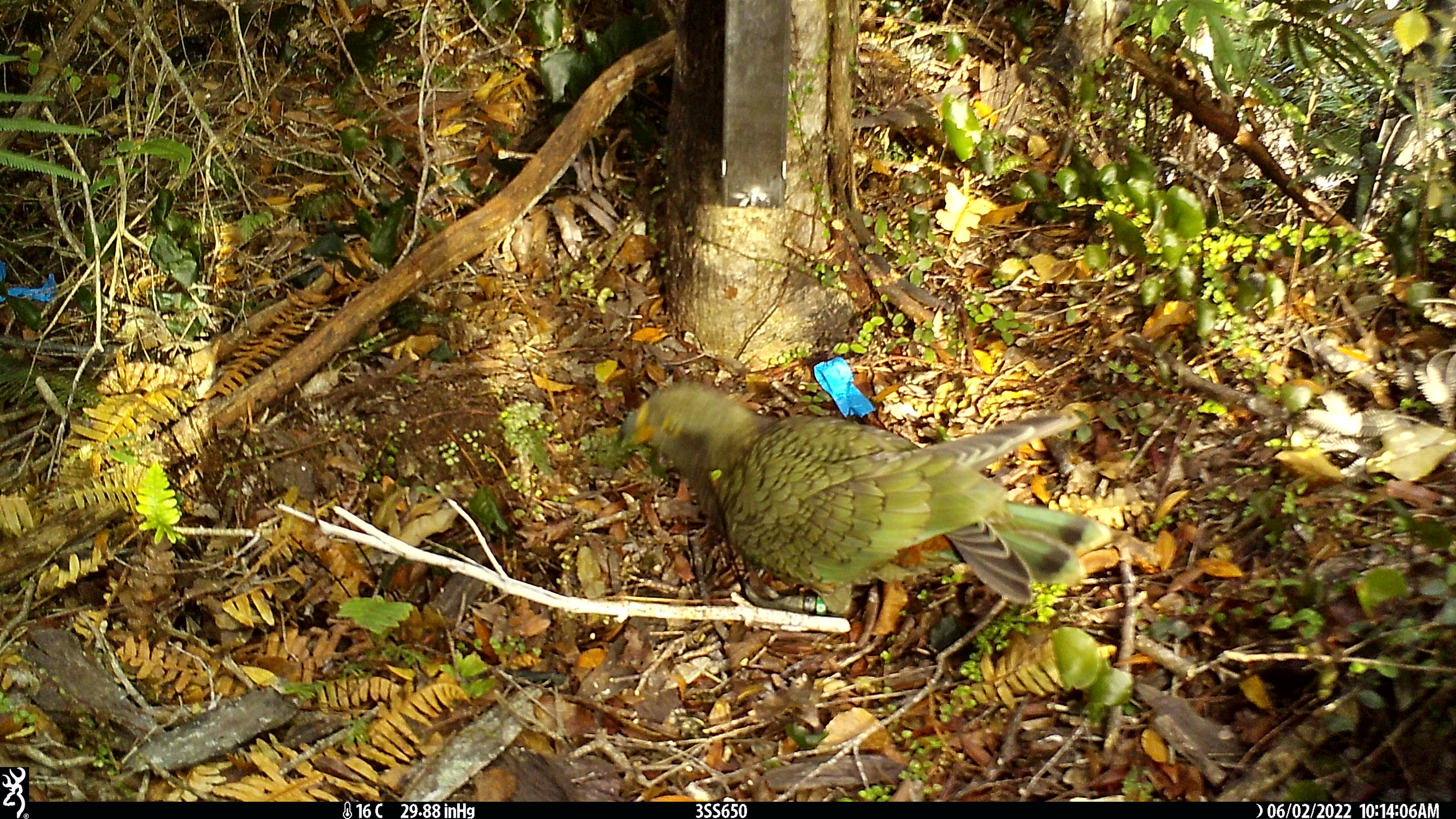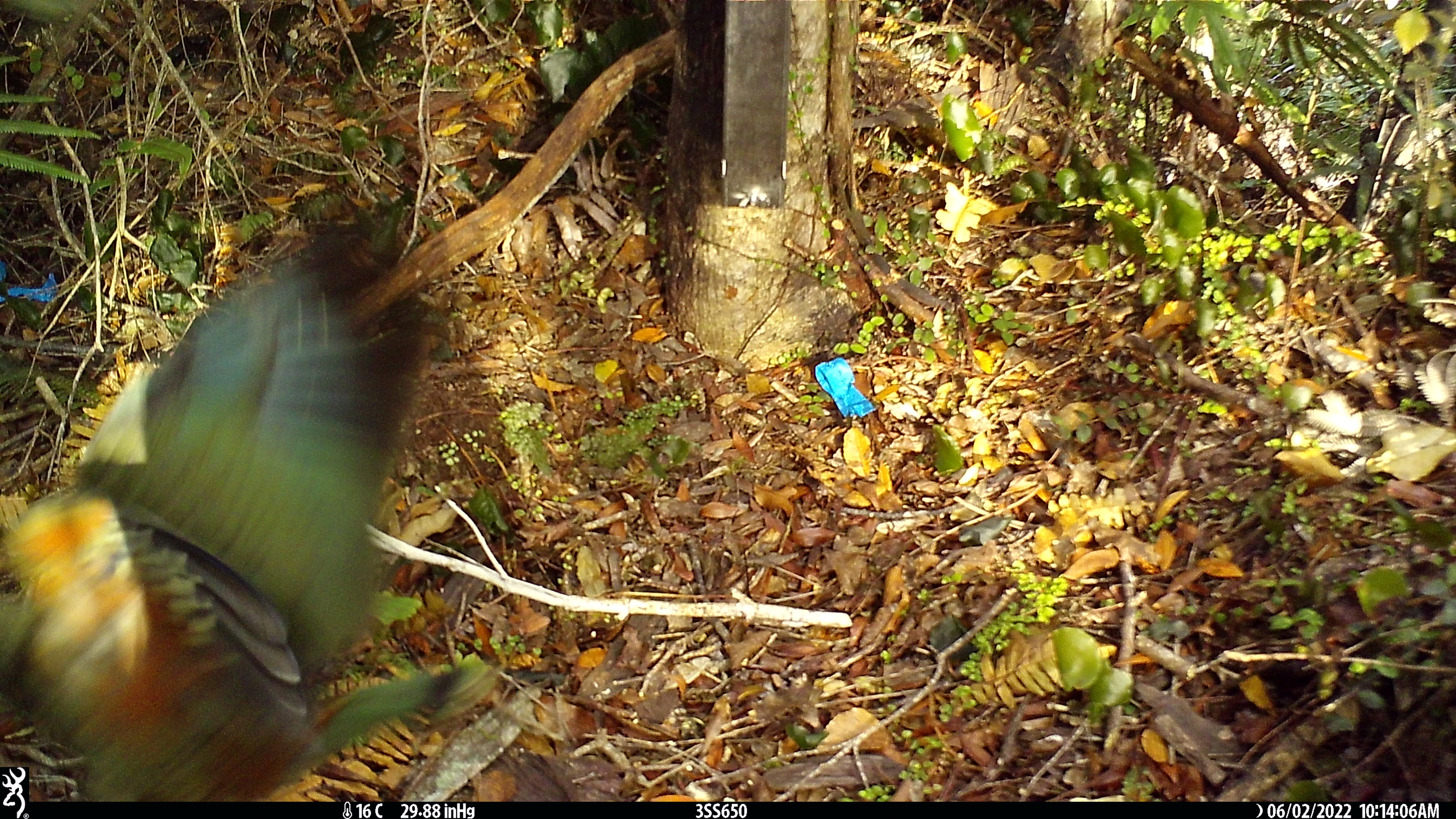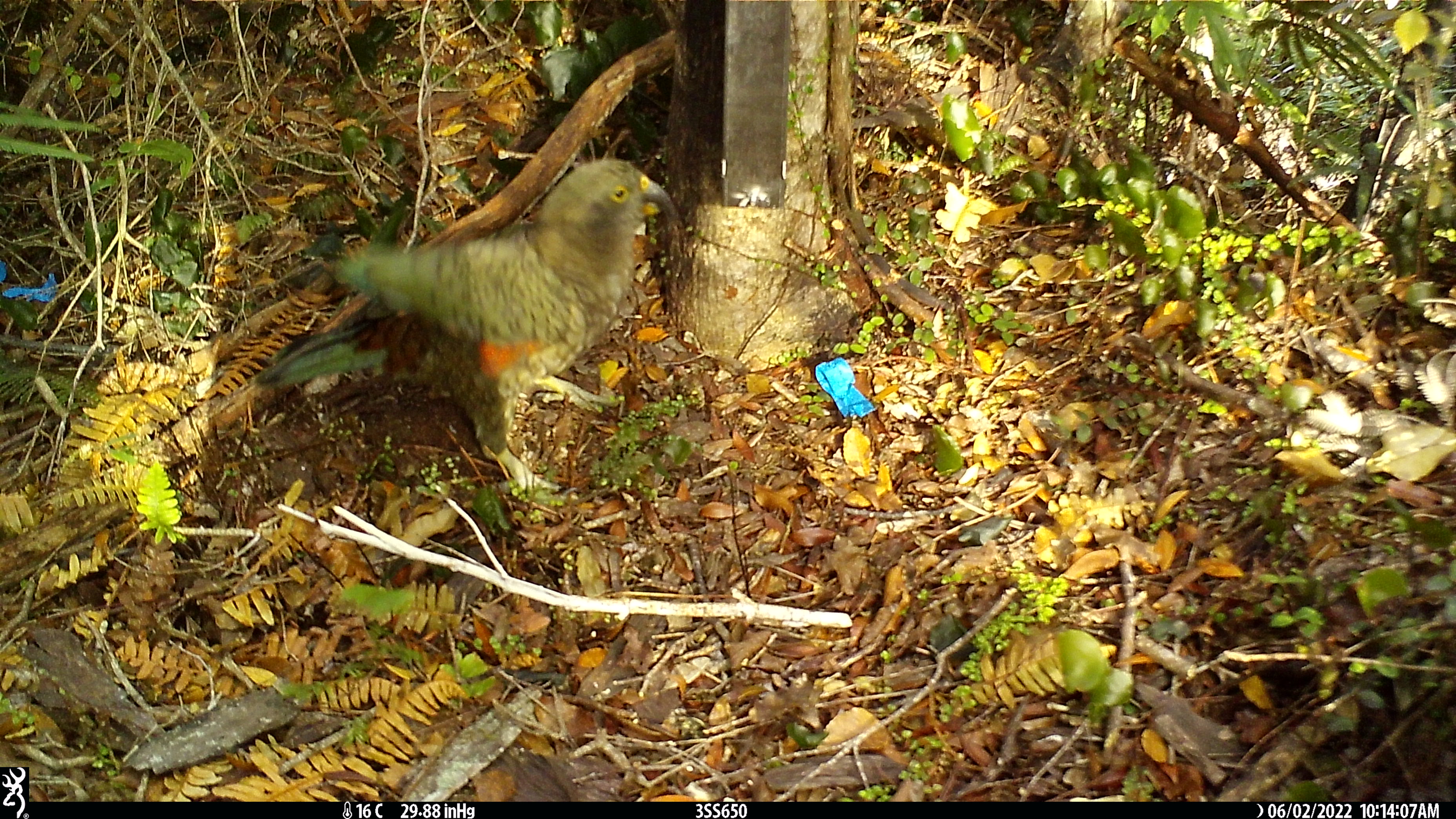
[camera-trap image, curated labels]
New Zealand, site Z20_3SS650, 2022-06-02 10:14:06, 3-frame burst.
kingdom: Animalia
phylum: Chordata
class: Aves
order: Psittaciformes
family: Strigopidae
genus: Nestor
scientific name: Nestor notabilis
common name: kea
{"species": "kea (Nestor notabilis)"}